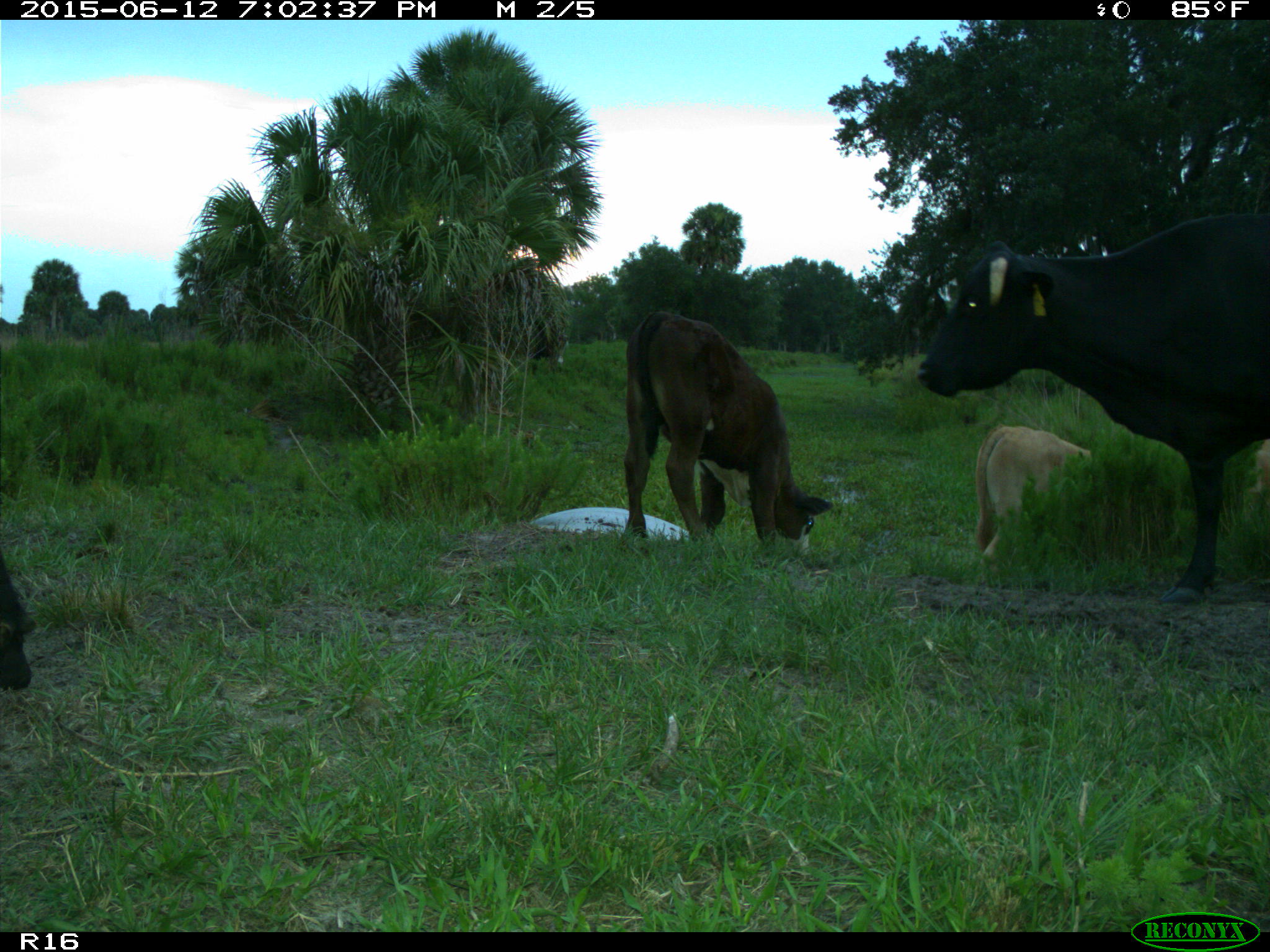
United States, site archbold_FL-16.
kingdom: Animalia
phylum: Chordata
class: Mammalia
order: Artiodactyla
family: Bovidae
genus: Bos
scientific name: Bos taurus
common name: domestic cow